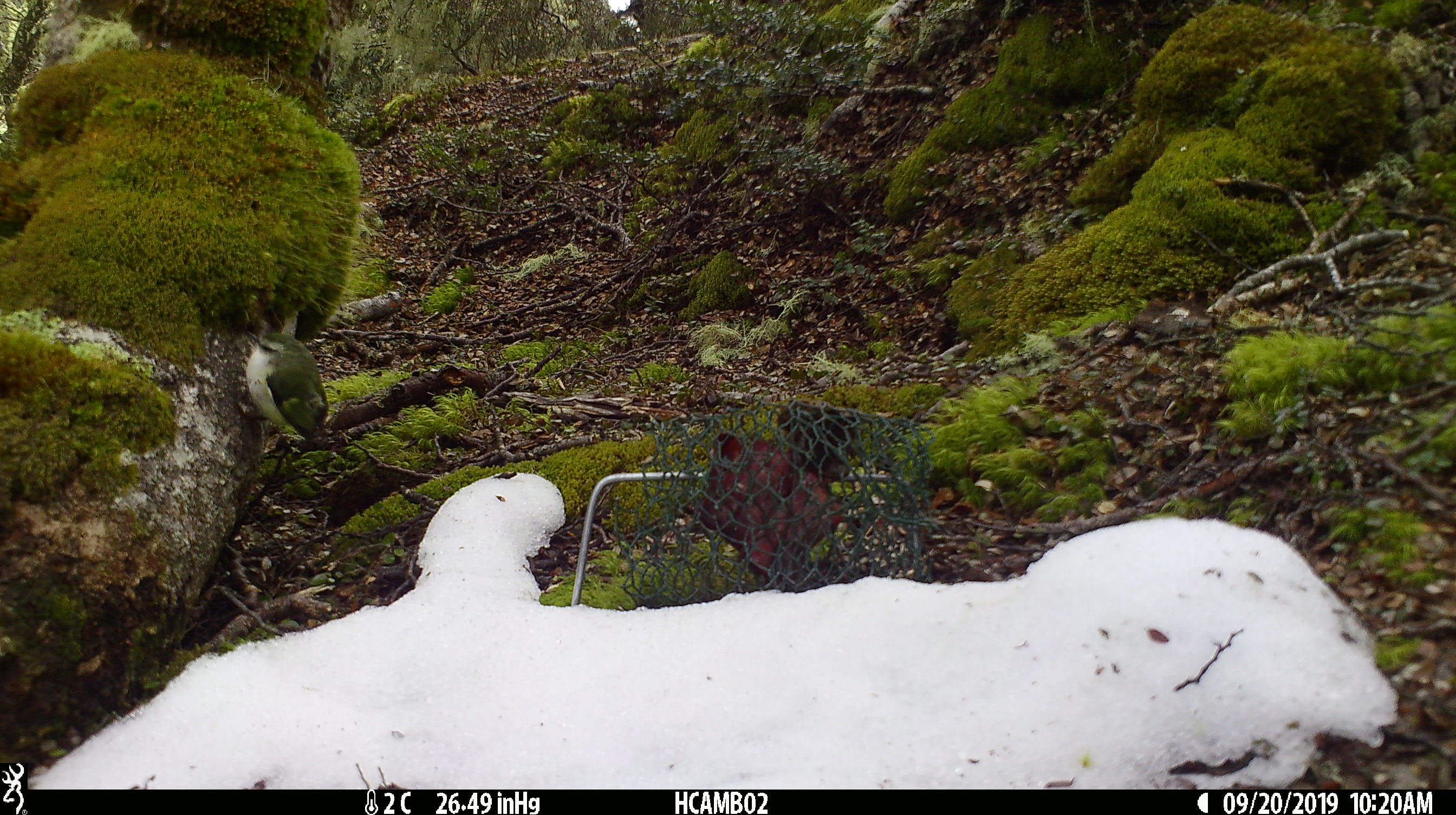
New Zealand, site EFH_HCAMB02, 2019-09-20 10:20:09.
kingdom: Animalia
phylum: Chordata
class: Aves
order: Passeriformes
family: Acanthisittidae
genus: Acanthisitta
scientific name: Acanthisitta chloris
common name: rifleman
Rifleman (Acanthisitta chloris).